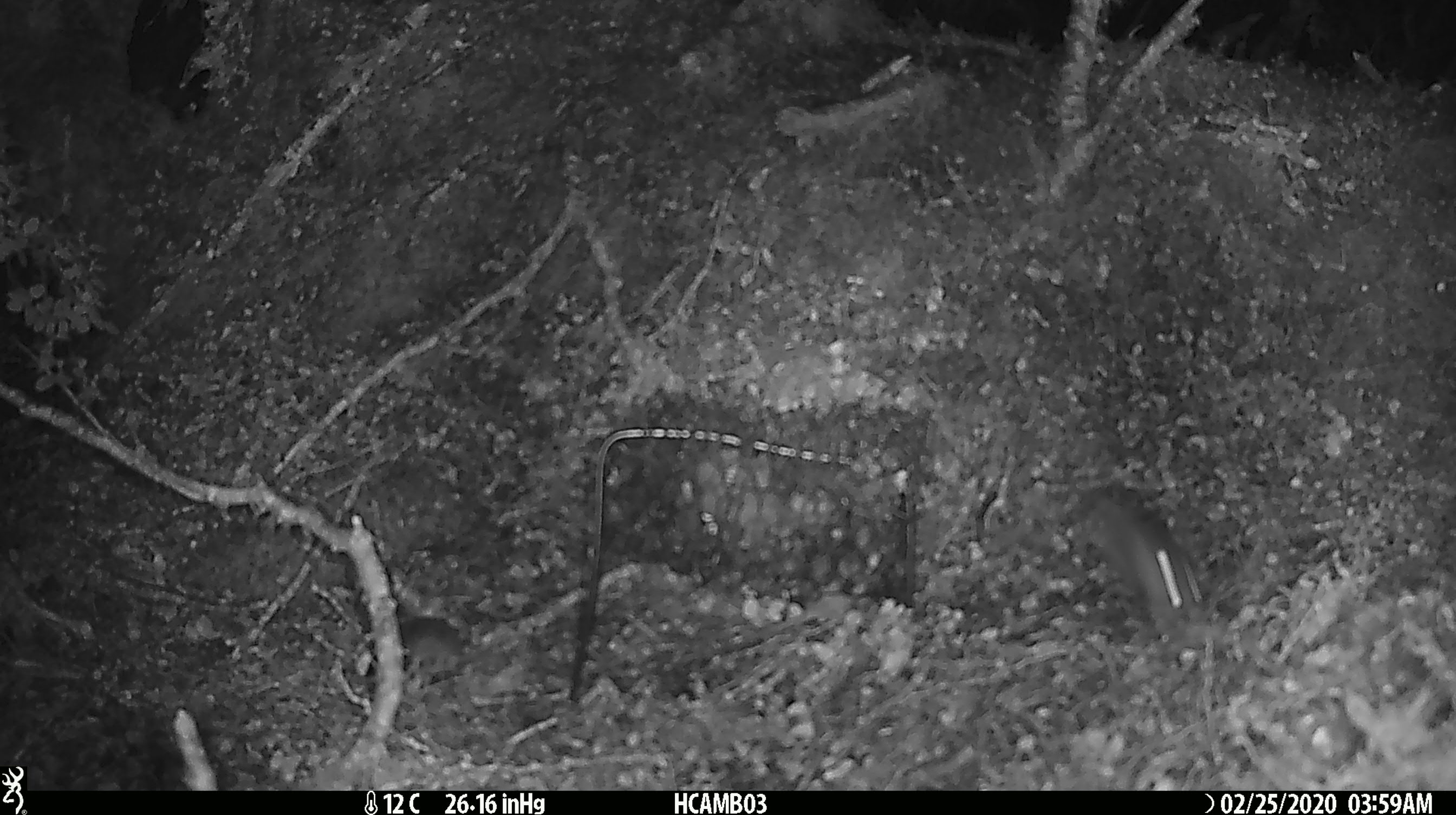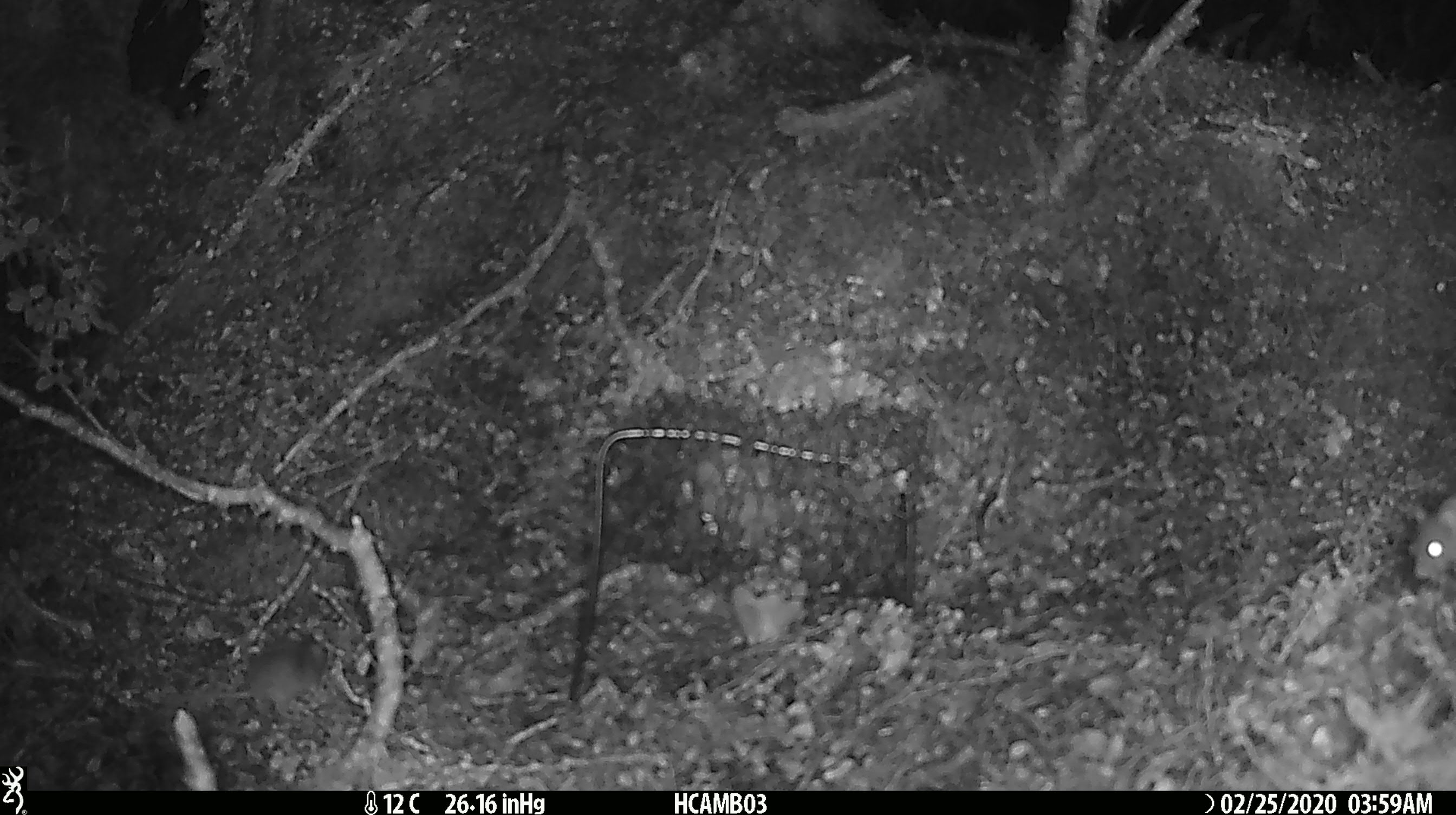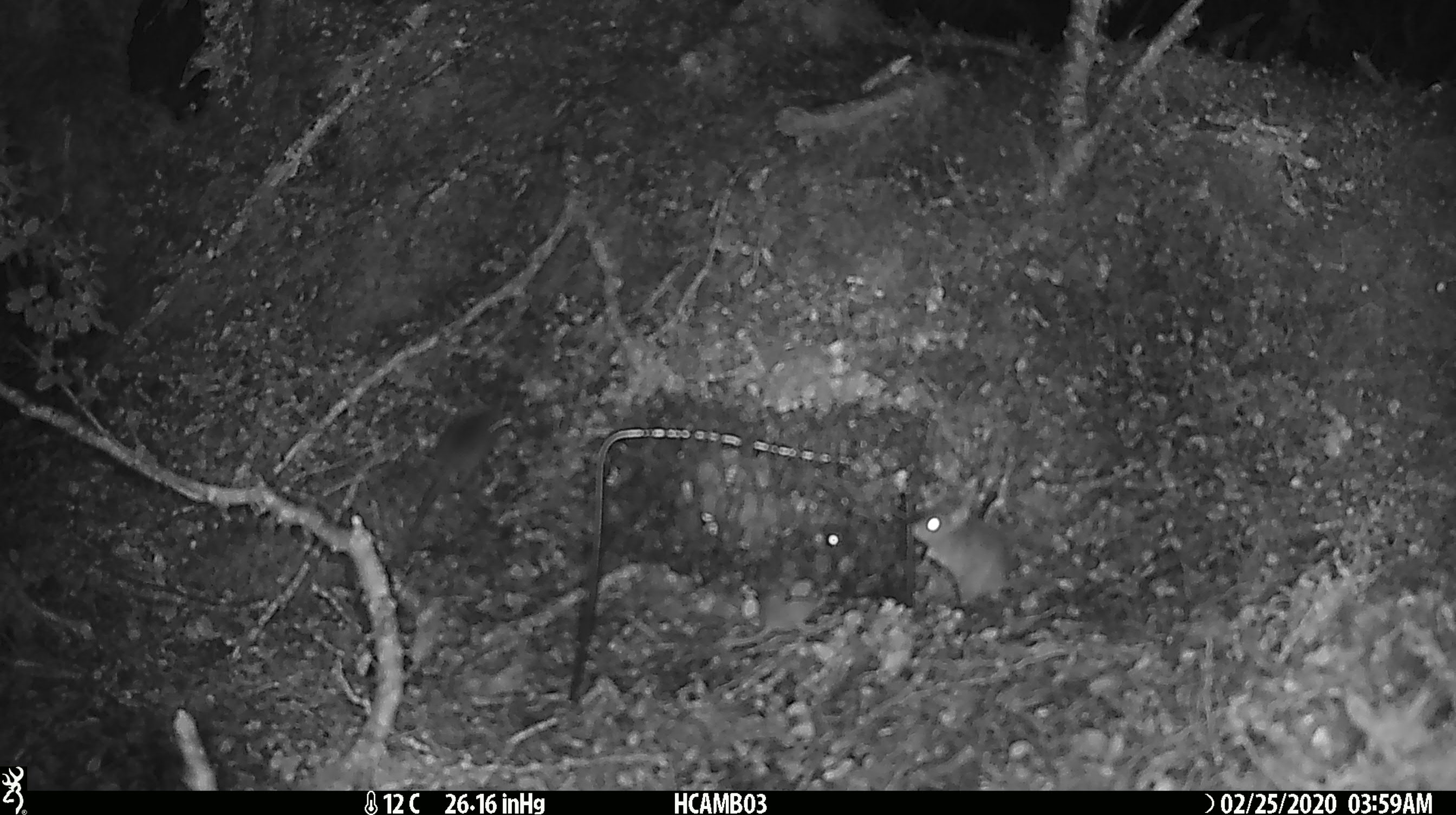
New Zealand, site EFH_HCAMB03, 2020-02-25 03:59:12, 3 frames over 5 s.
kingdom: Animalia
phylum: Chordata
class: Mammalia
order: Rodentia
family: Muridae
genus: Mus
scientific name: Mus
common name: mouse